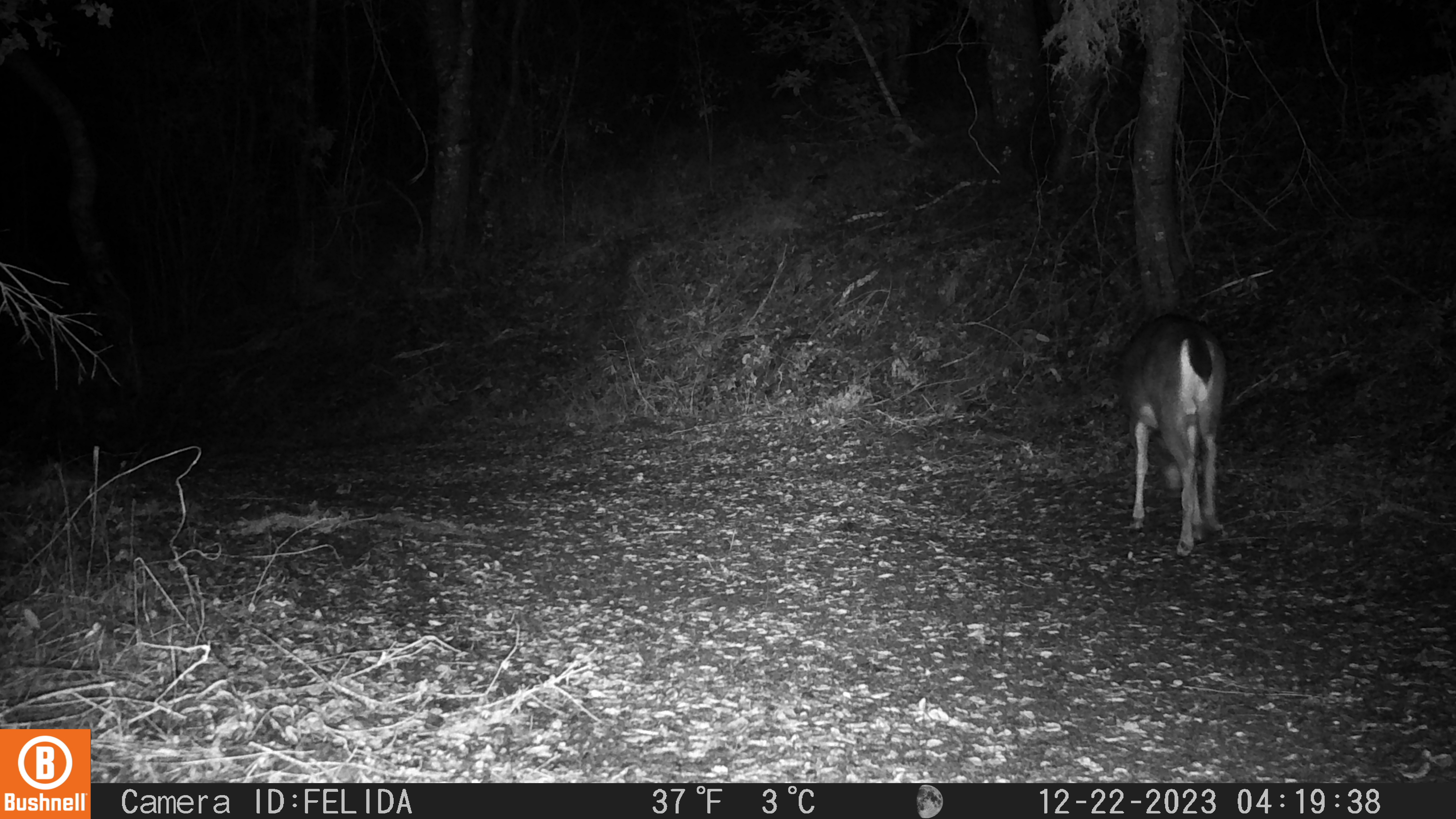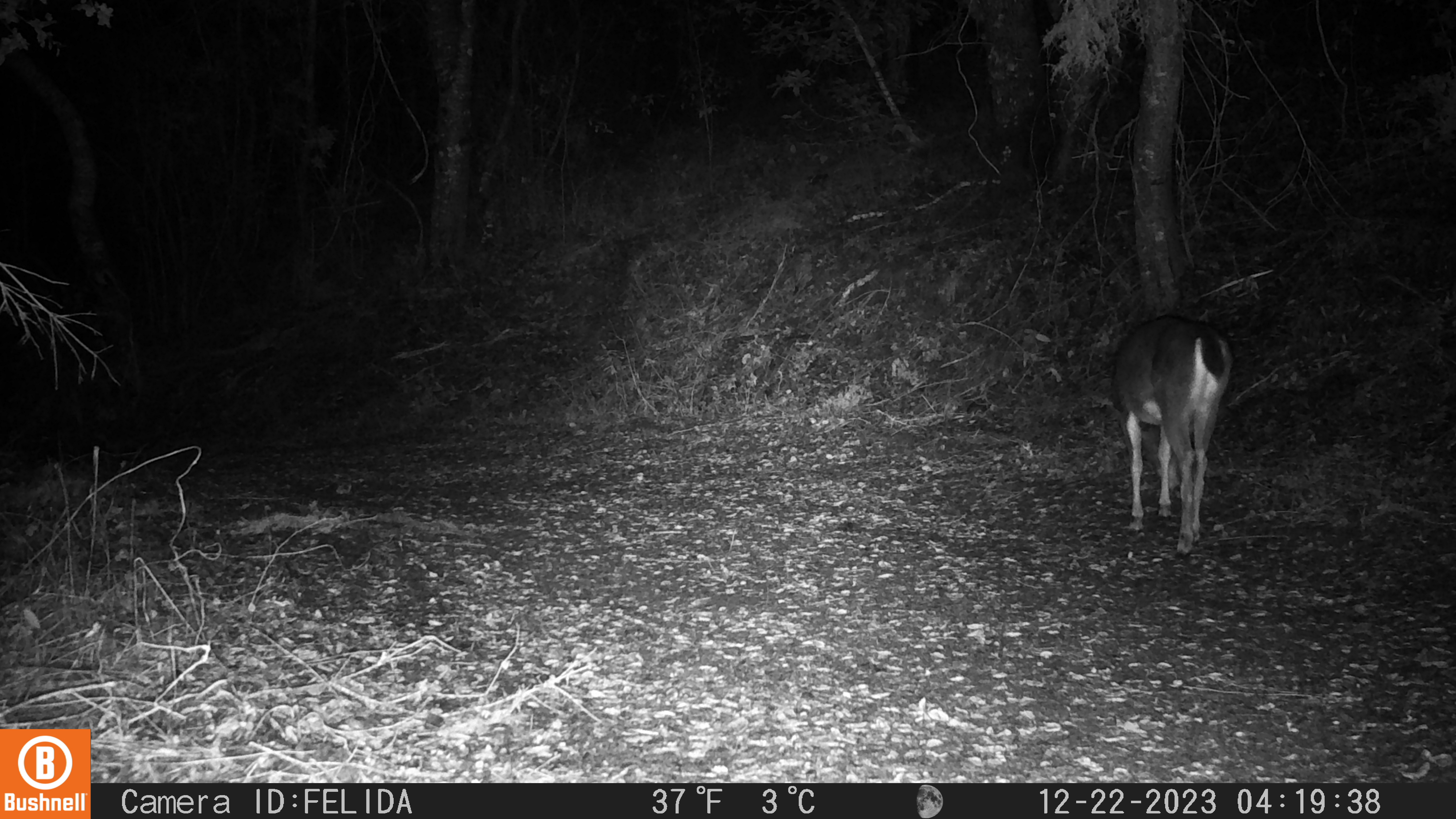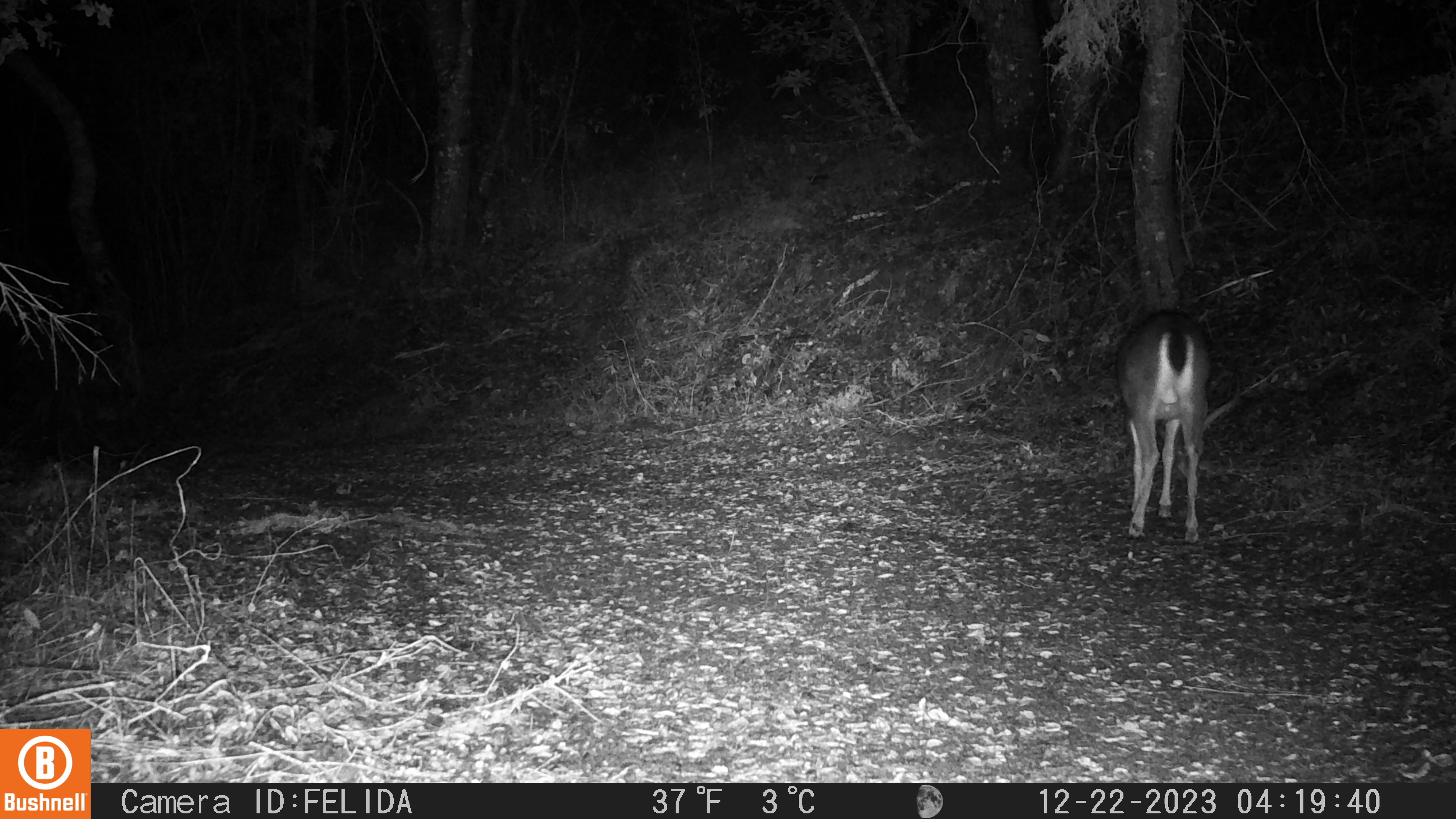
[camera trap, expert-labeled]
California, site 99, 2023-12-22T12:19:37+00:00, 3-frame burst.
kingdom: Animalia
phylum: Chordata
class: Mammalia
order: Artiodactyla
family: Cervidae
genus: Odocoileus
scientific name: Odocoileus hemionus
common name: mule deer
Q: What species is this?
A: Mule deer (Odocoileus hemionus).